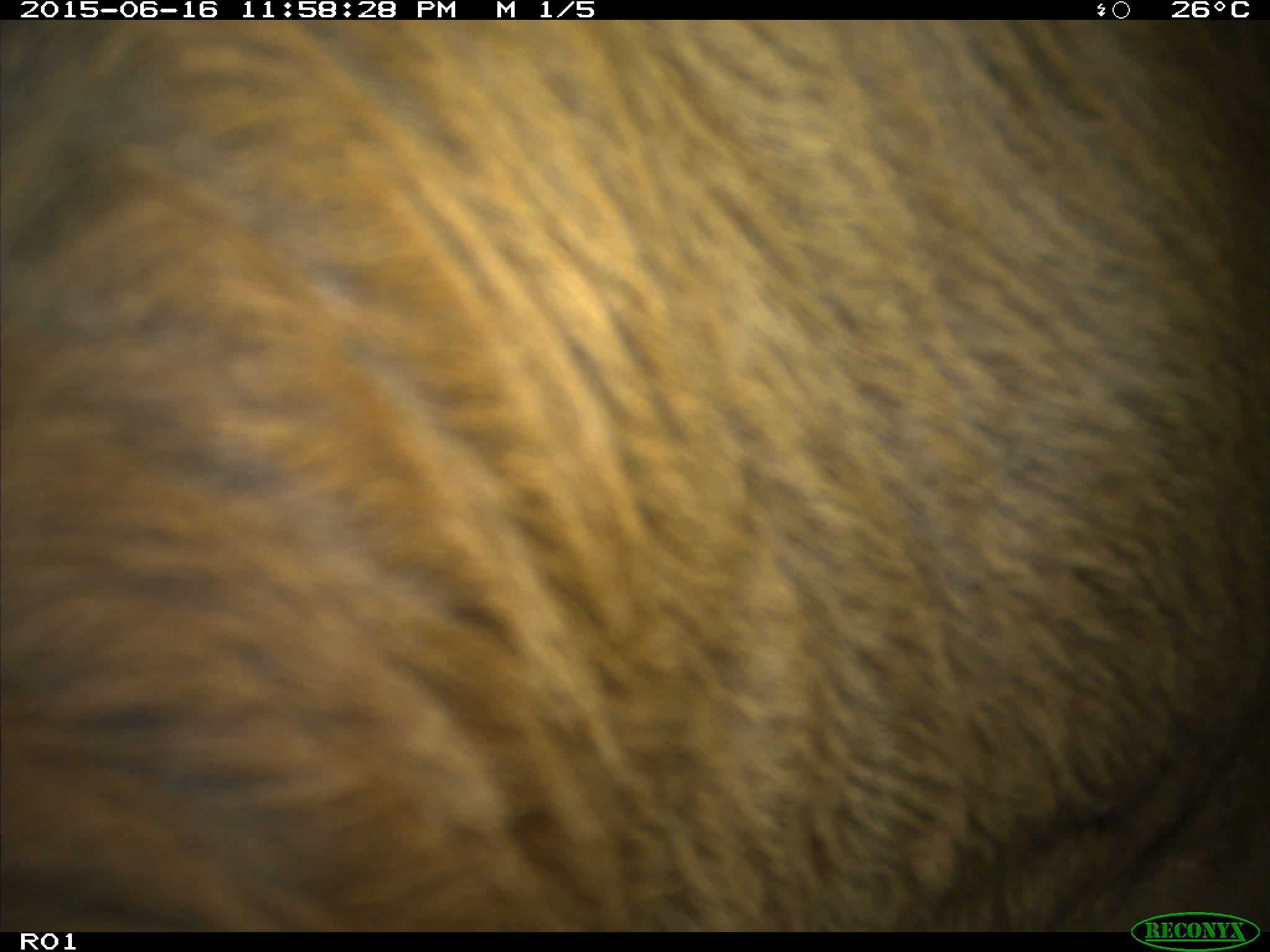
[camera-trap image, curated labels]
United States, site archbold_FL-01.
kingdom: Animalia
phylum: Chordata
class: Mammalia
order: Artiodactyla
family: Bovidae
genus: Bos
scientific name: Bos taurus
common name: domestic cow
Bos taurus (domestic cow).